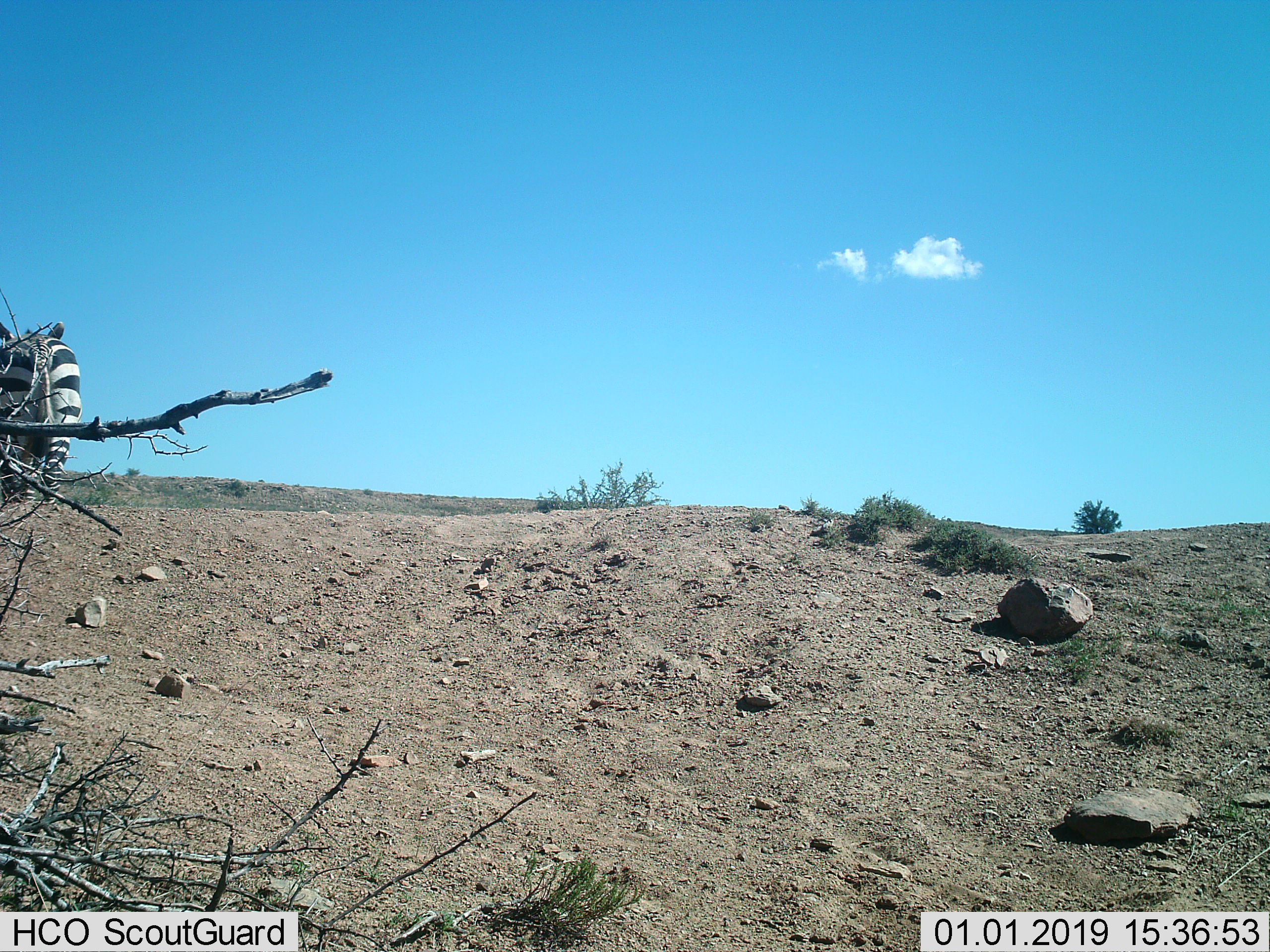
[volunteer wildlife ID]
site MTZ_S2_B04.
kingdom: Animalia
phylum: Chordata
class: Mammalia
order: Perissodactyla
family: Equidae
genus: Equus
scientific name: Equus zebra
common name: mountain zebra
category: zebramountain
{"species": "zebramountain (mountain zebra) (Equus zebra)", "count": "1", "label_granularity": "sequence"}